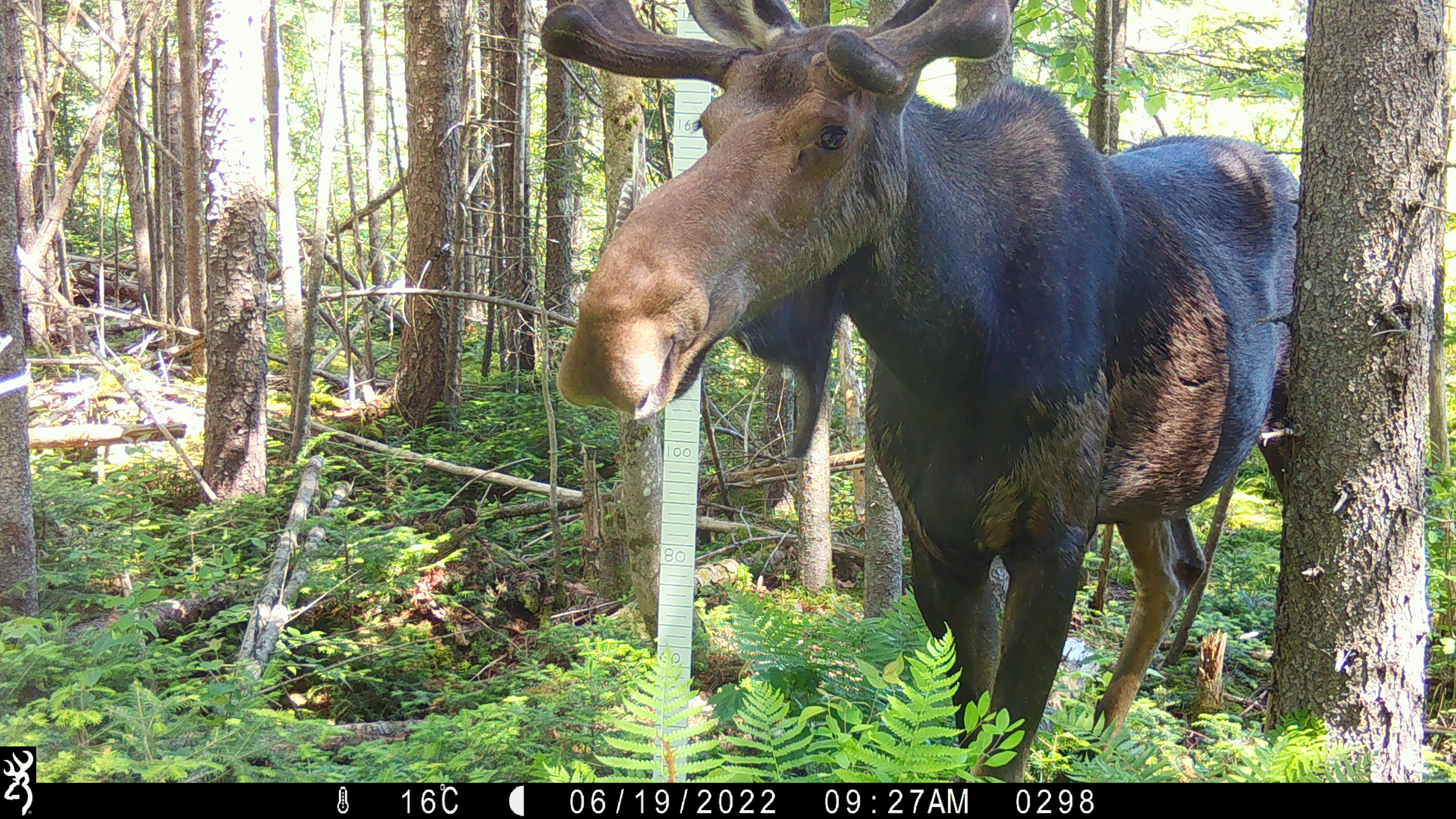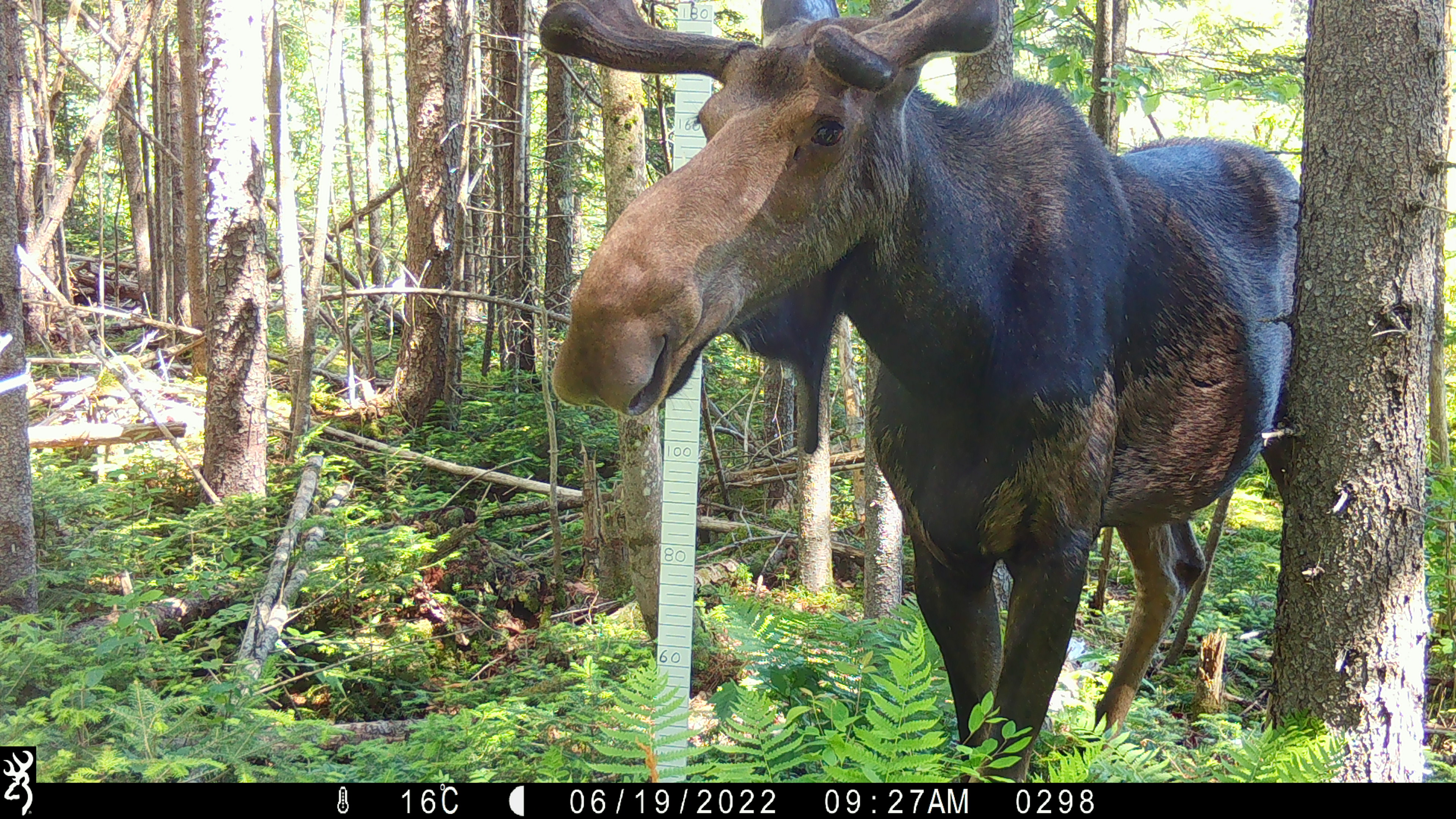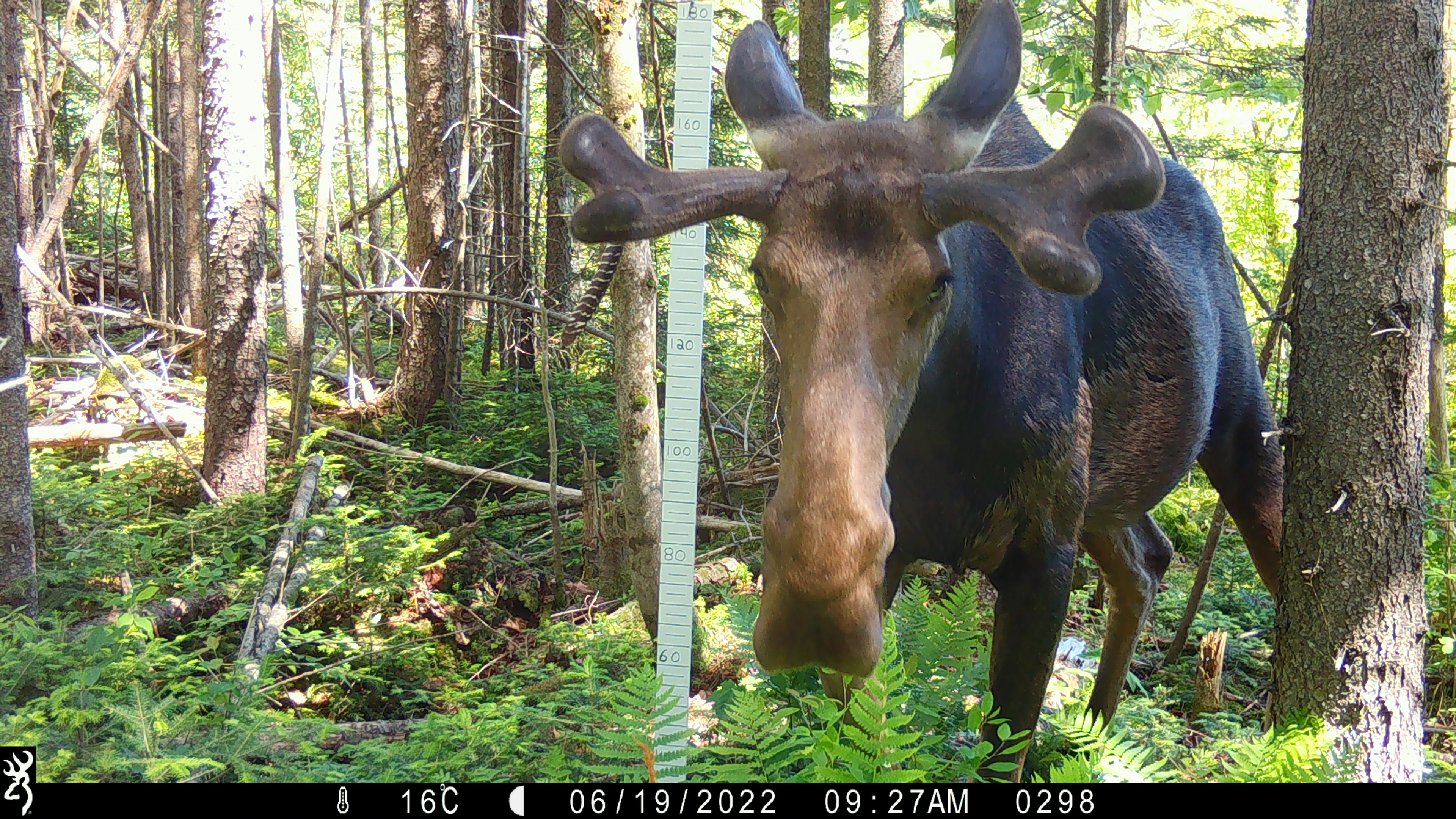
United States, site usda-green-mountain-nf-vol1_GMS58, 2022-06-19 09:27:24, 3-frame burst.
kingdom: Animalia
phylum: Chordata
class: Mammalia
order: Artiodactyla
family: Cervidae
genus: Alces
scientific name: Alces alces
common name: moose